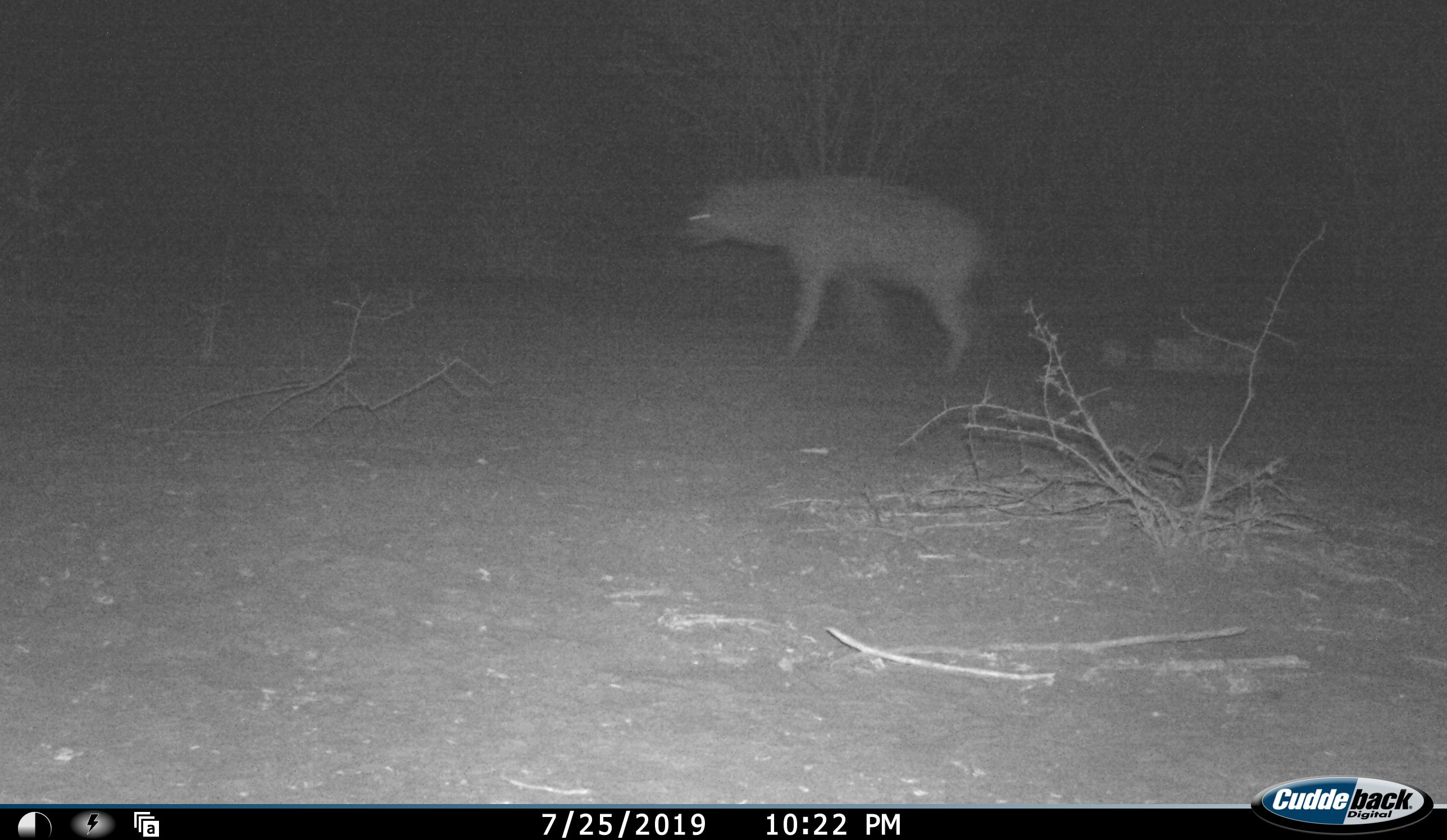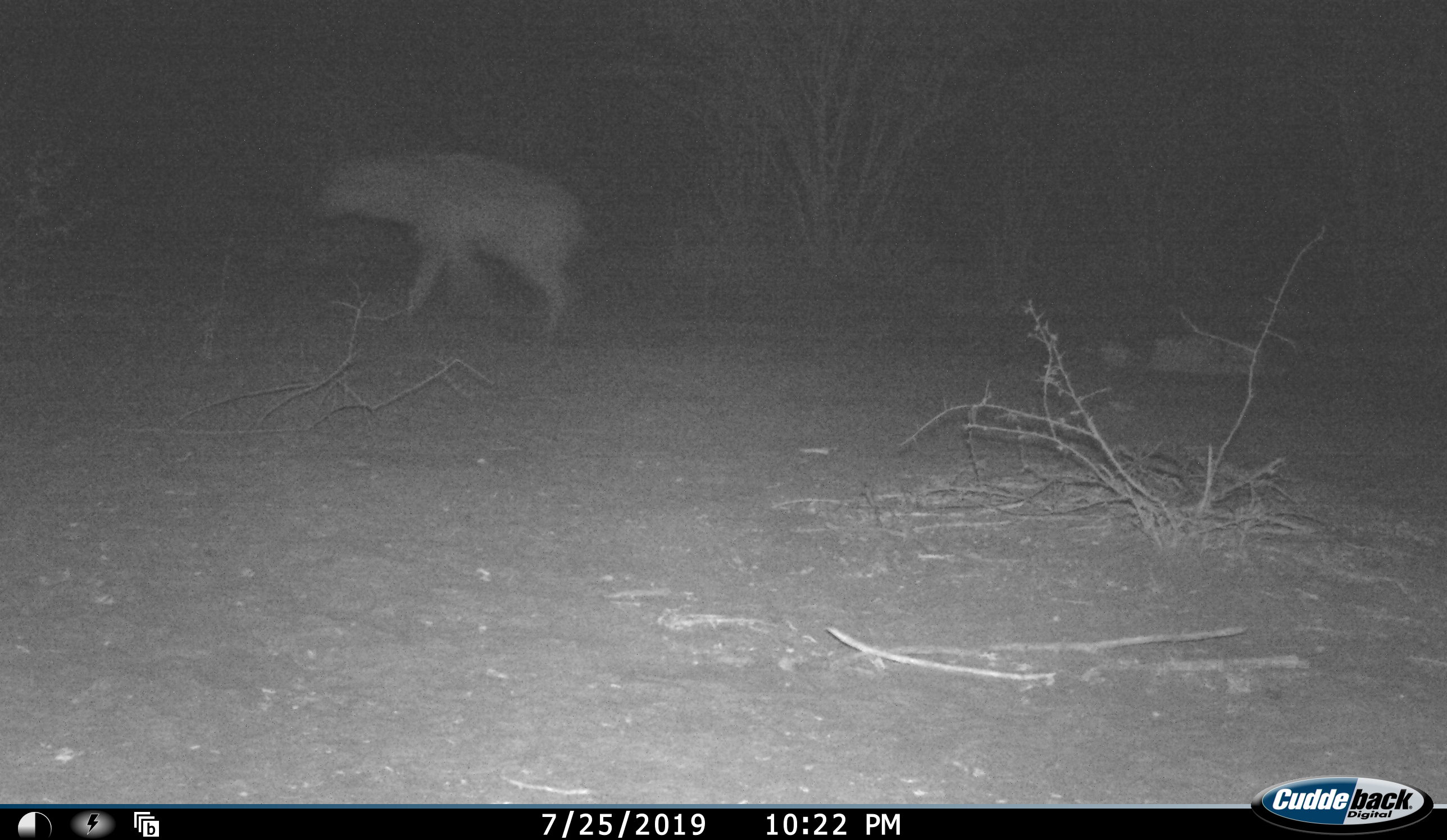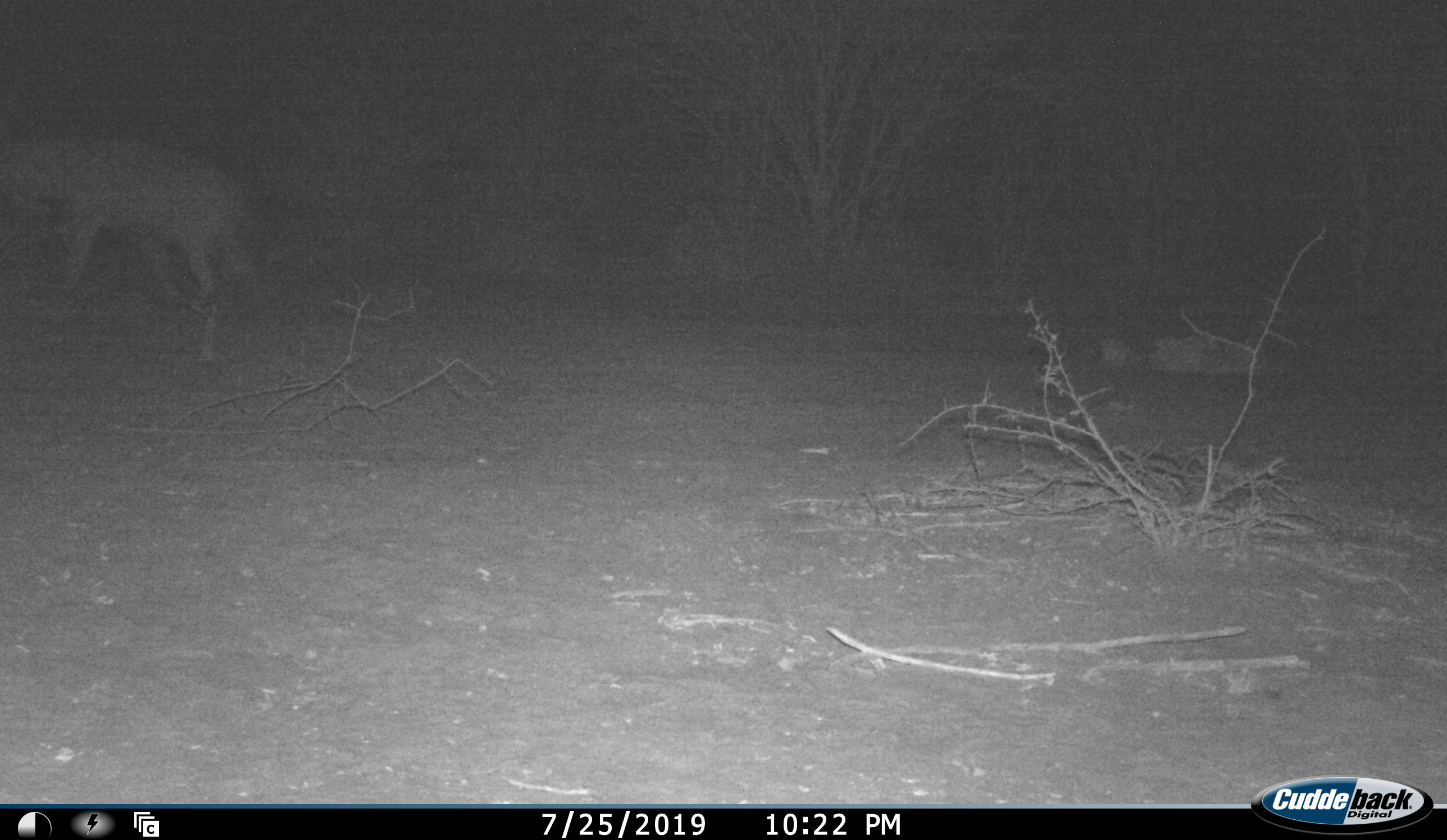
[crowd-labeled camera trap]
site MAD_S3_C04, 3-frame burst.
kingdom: Animalia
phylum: Chordata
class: Mammalia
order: Carnivora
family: Hyaenidae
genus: Crocuta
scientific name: Crocuta crocuta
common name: spotted hyena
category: hyenaspotted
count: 1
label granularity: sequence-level